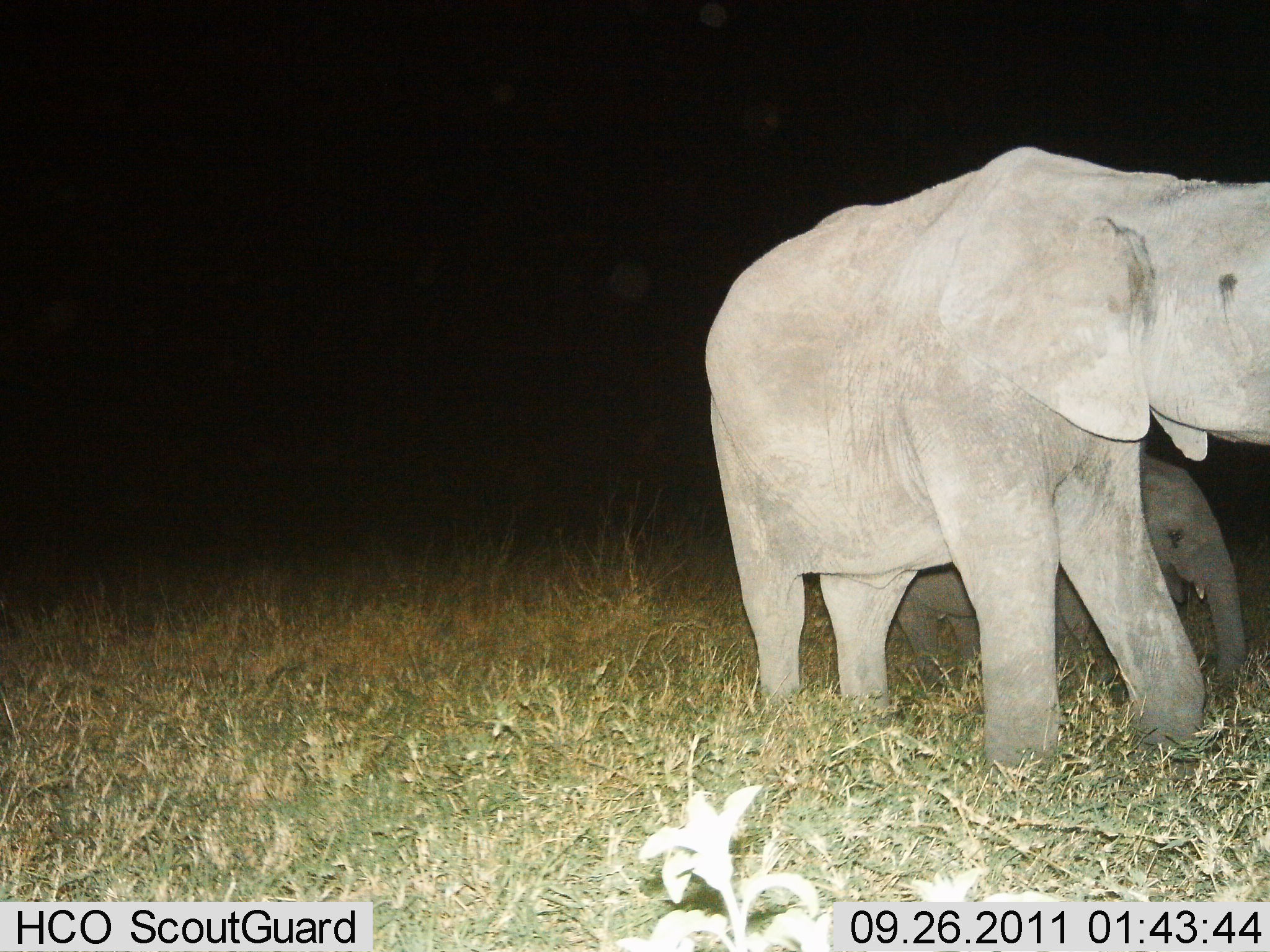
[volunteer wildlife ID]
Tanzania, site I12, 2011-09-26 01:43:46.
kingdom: Animalia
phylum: Chordata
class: Mammalia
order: Proboscidea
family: Elephantidae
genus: Loxodonta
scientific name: Loxodonta africana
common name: african bush elephant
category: elephant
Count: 2.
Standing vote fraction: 64%.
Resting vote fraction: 0%.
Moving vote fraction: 36%.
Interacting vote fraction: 7%.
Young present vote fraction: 100%.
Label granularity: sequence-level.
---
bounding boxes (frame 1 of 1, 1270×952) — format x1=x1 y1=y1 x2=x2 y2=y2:
animal: x1=706 y1=144 x2=1269 y2=774; x1=894 y1=457 x2=1249 y2=699